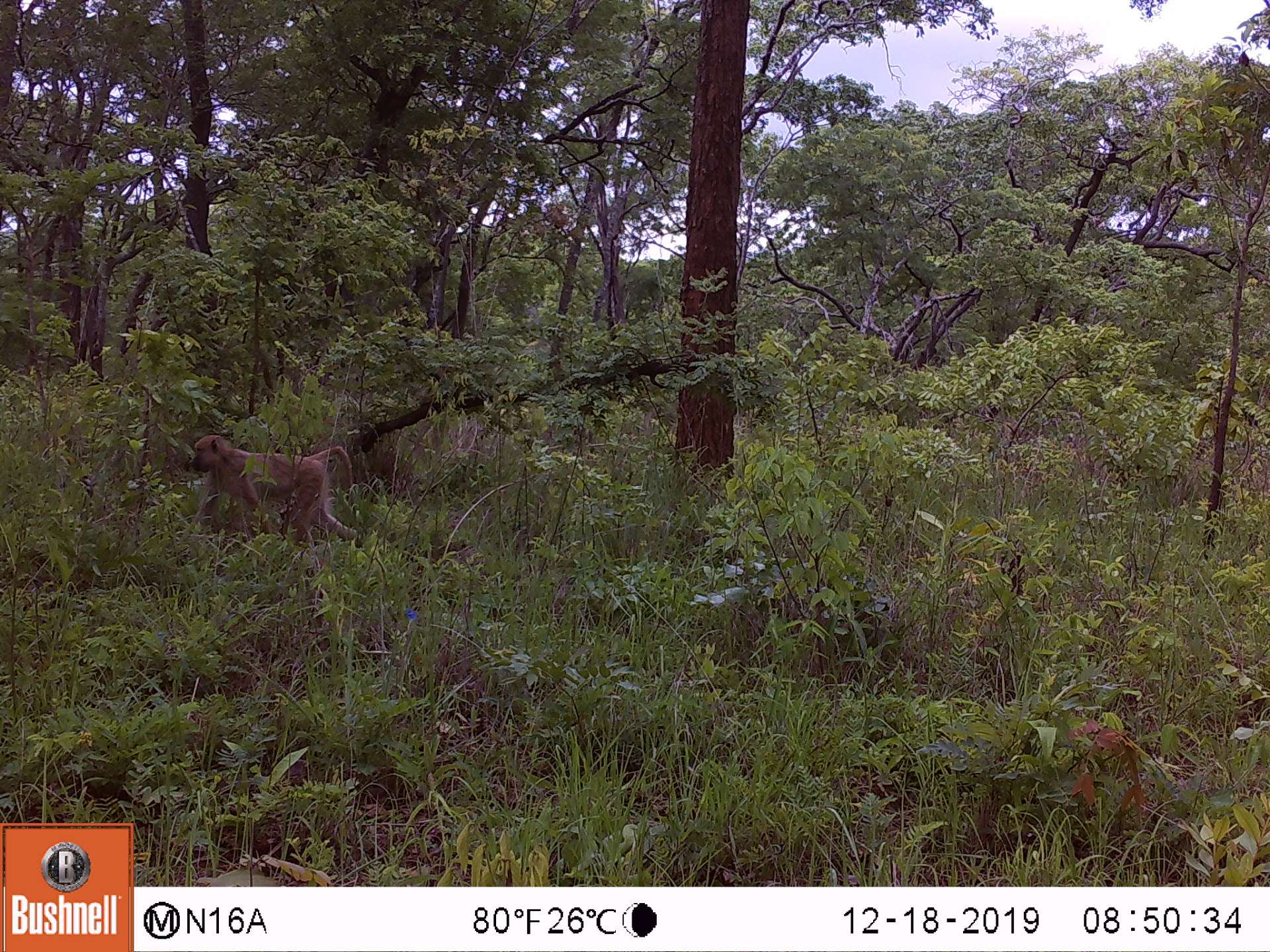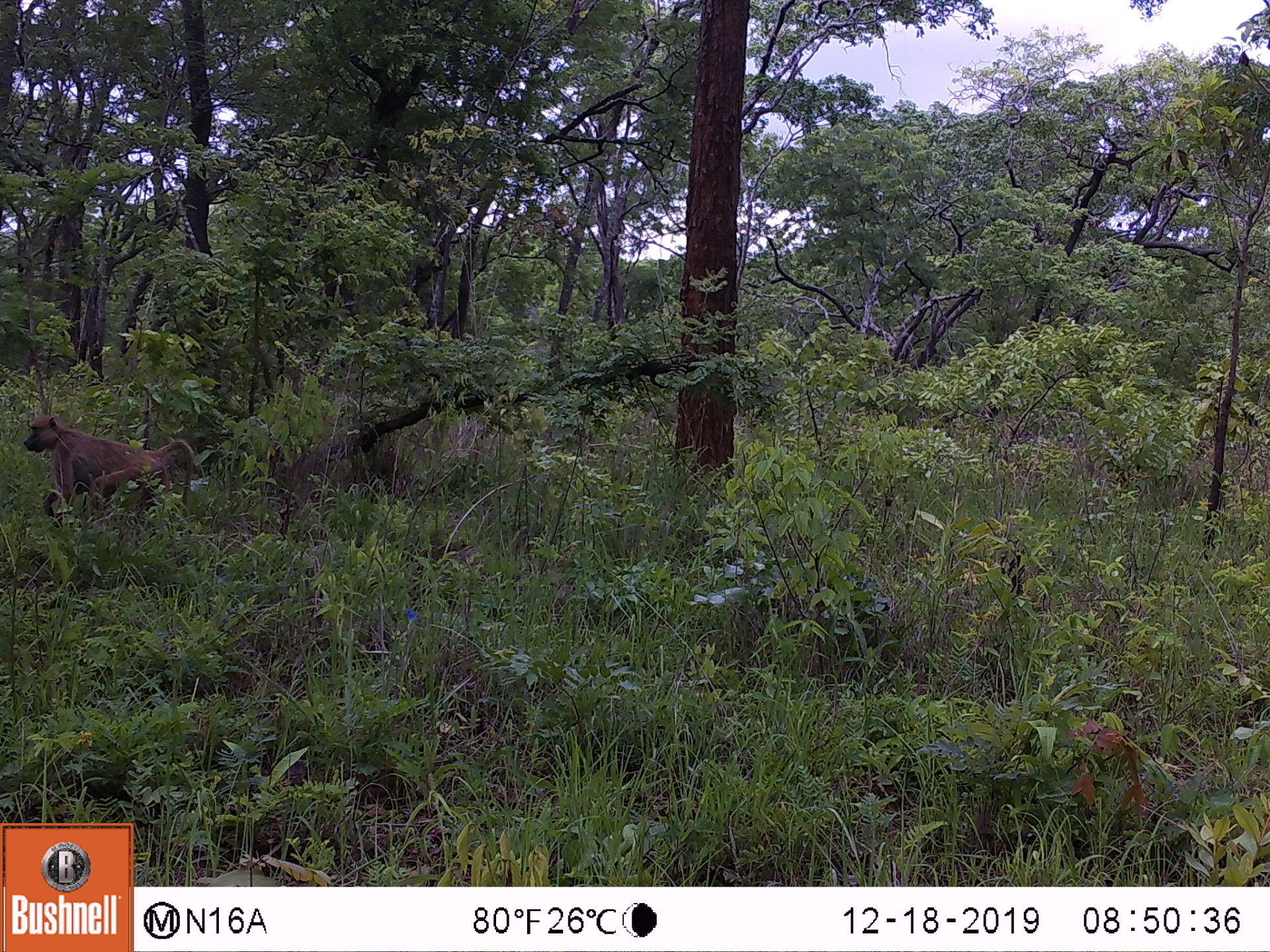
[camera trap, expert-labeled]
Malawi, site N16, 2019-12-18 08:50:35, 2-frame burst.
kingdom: Animalia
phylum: Chordata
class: Mammalia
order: Primates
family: Cercopithecidae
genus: Papio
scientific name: Papio cynocephalus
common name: yellow baboon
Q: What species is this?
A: Yellow baboon (Papio cynocephalus).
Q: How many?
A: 1.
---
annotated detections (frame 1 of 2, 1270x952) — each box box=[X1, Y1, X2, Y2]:
yellow baboon: box=[188, 436, 364, 564]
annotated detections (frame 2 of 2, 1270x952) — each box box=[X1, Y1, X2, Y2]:
yellow baboon: box=[20, 413, 197, 534]